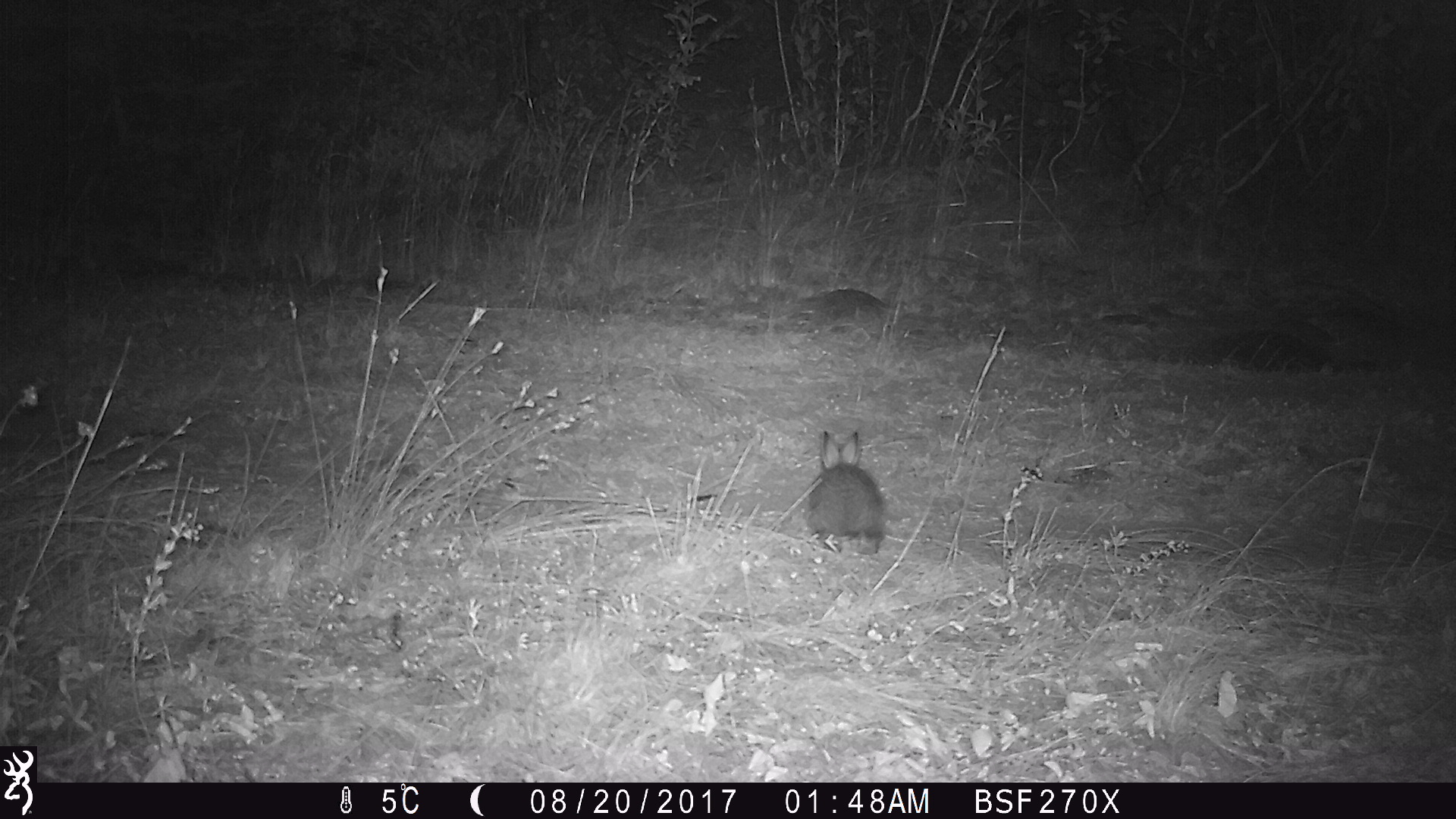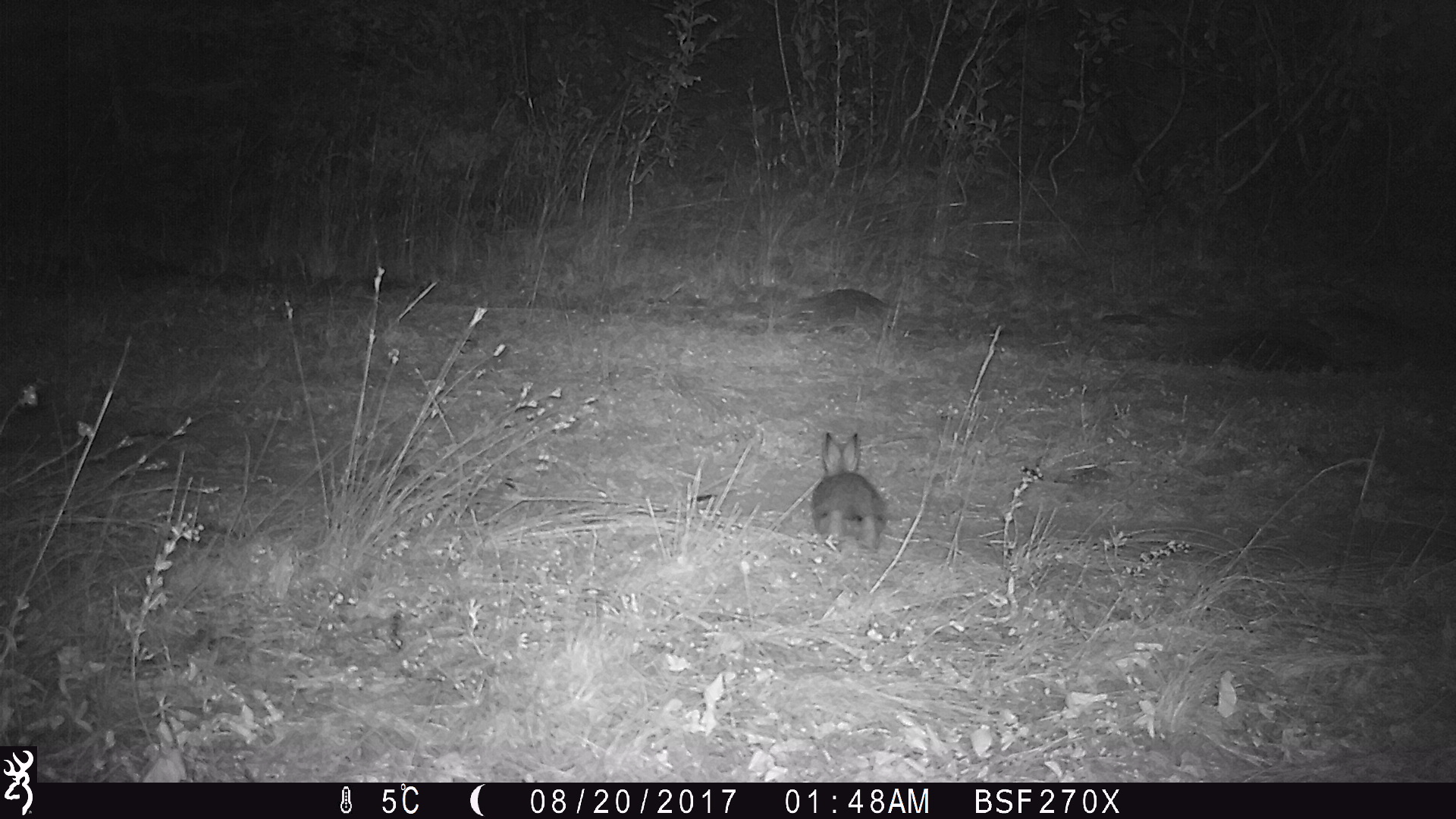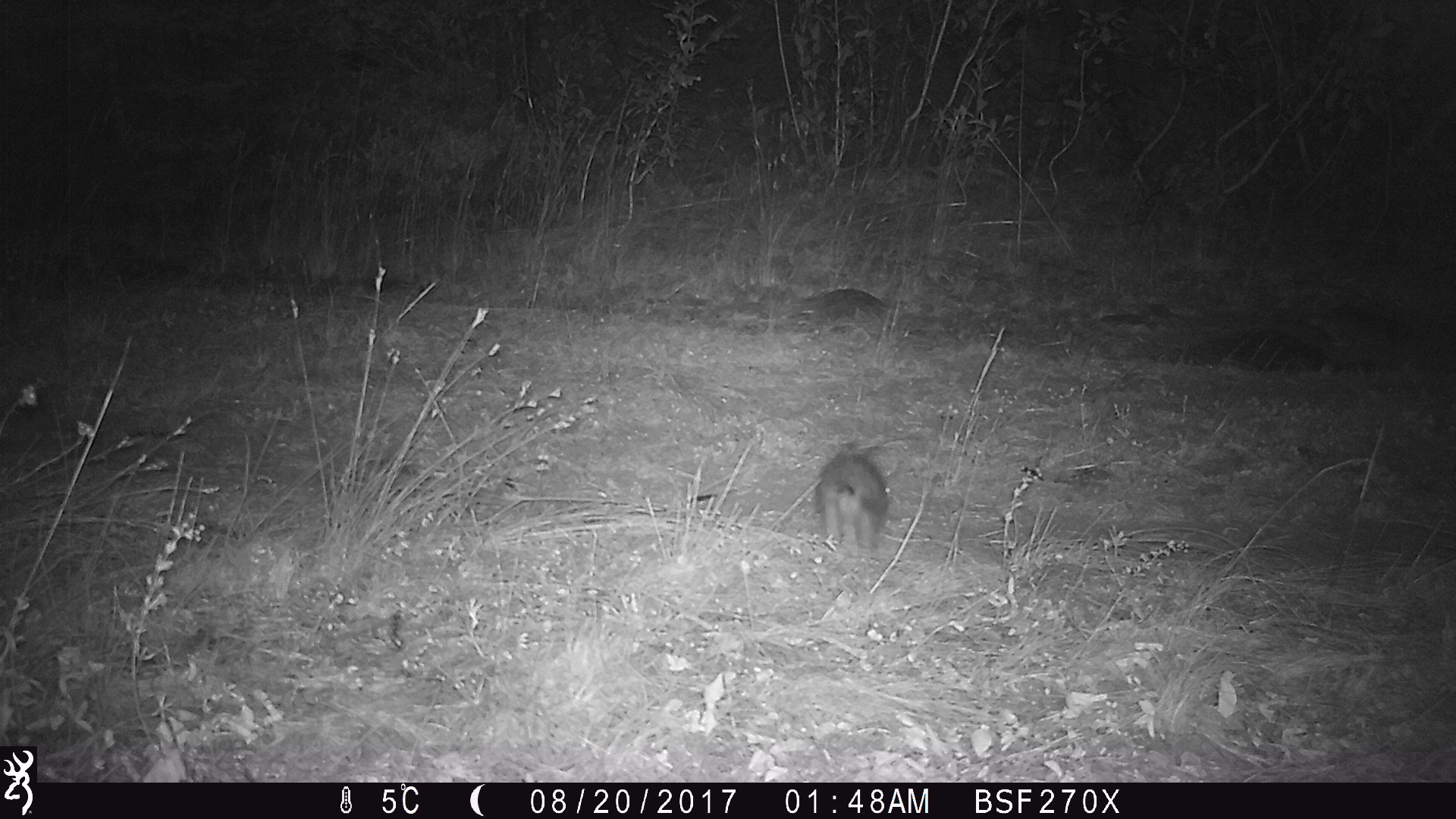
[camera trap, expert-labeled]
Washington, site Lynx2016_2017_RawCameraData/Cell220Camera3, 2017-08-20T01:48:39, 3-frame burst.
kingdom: Animalia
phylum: Chordata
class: Mammalia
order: Lagomorpha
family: Leporidae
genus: Lepus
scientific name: Lepus americanus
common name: snowshoe hare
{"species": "Lepus americanus (snowshoe hare)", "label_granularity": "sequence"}